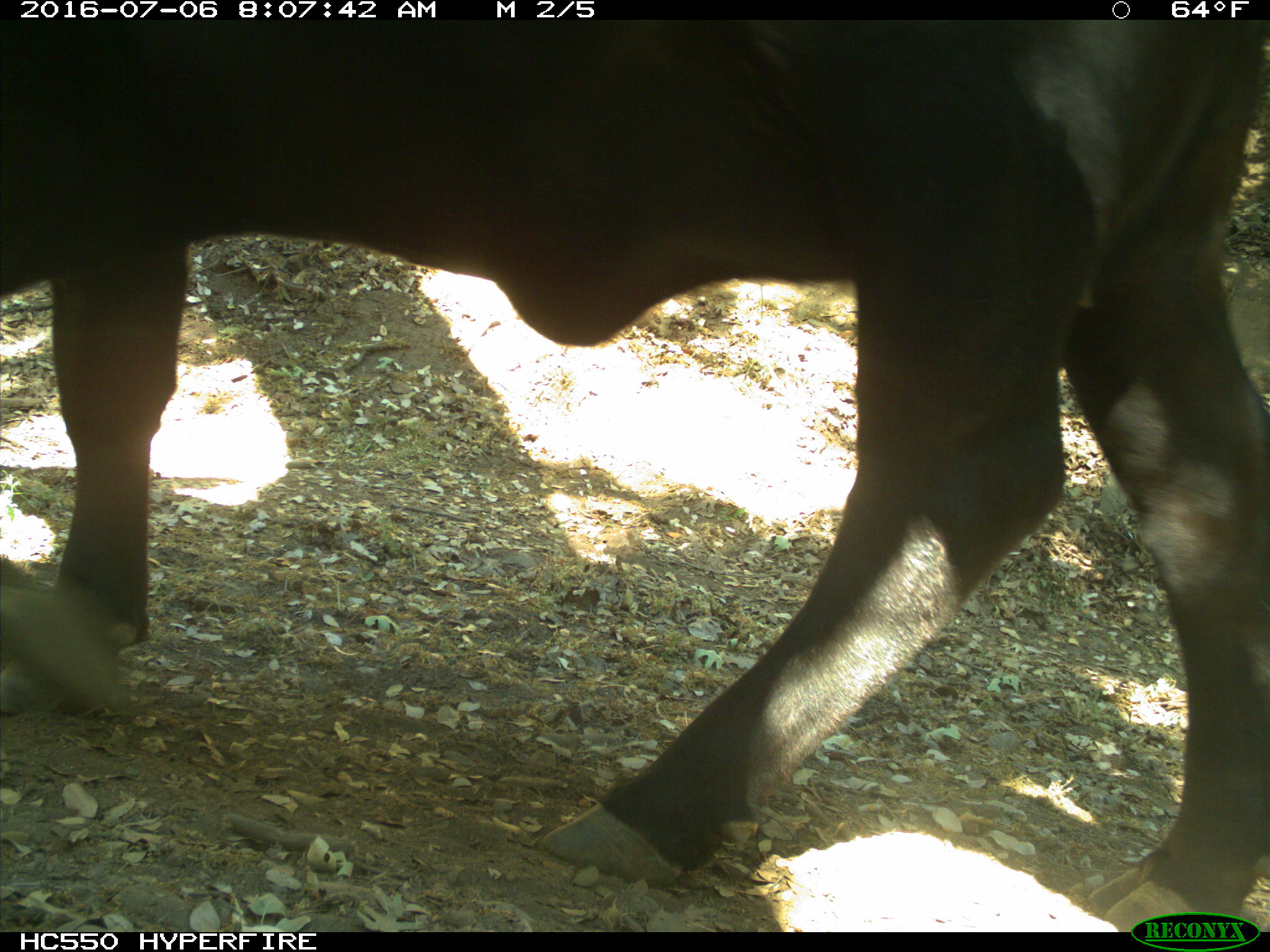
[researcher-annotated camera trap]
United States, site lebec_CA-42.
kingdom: Animalia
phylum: Chordata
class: Mammalia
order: Artiodactyla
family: Bovidae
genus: Bos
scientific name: Bos taurus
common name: domestic cow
Bos taurus (domestic cow).